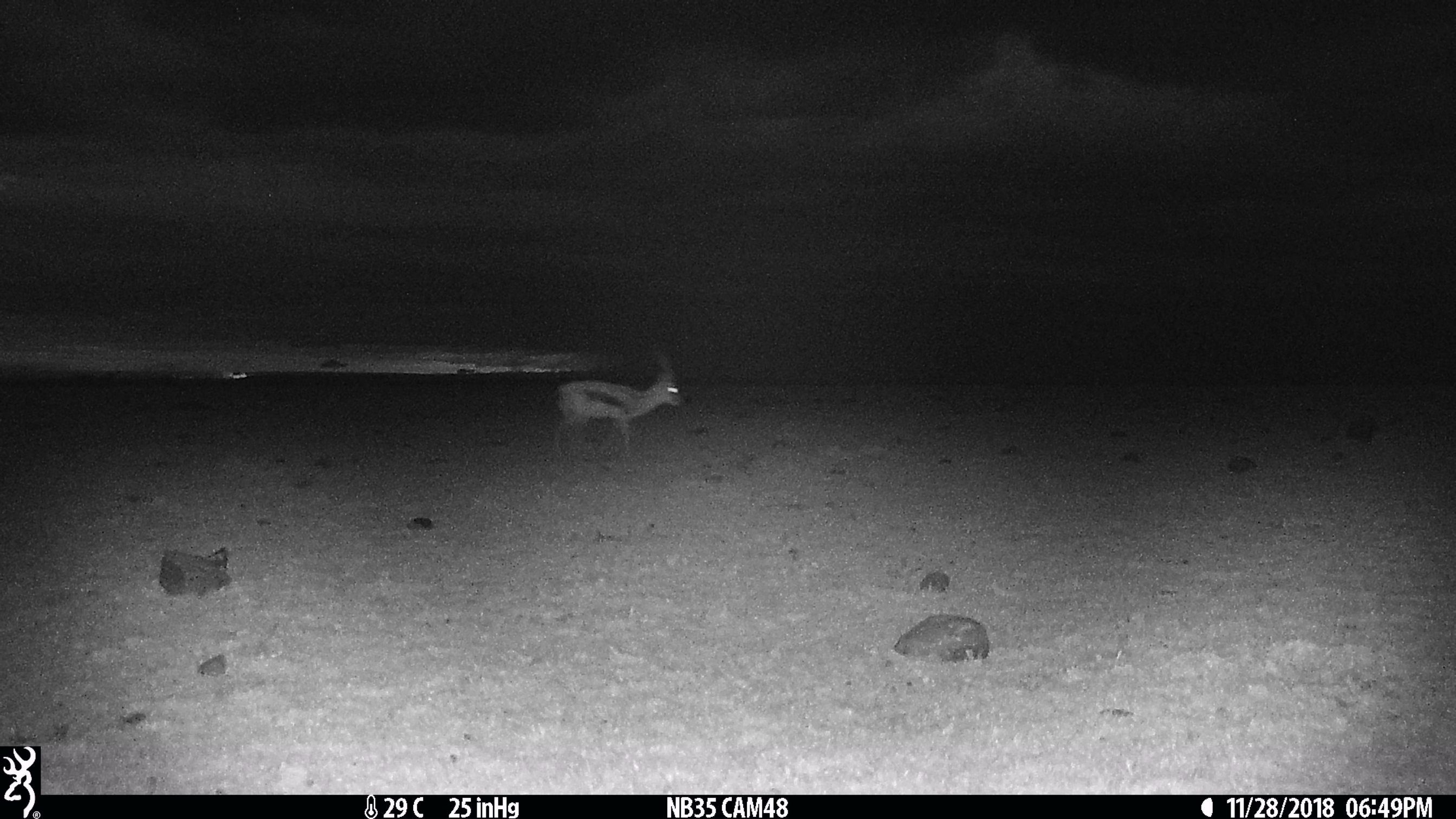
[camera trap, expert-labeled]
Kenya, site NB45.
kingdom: Animalia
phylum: Chordata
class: Mammalia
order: Artiodactyla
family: Bovidae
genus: Eudorcas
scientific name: Eudorcas thomsonii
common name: thomon's gazelle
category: gazelle thomsons